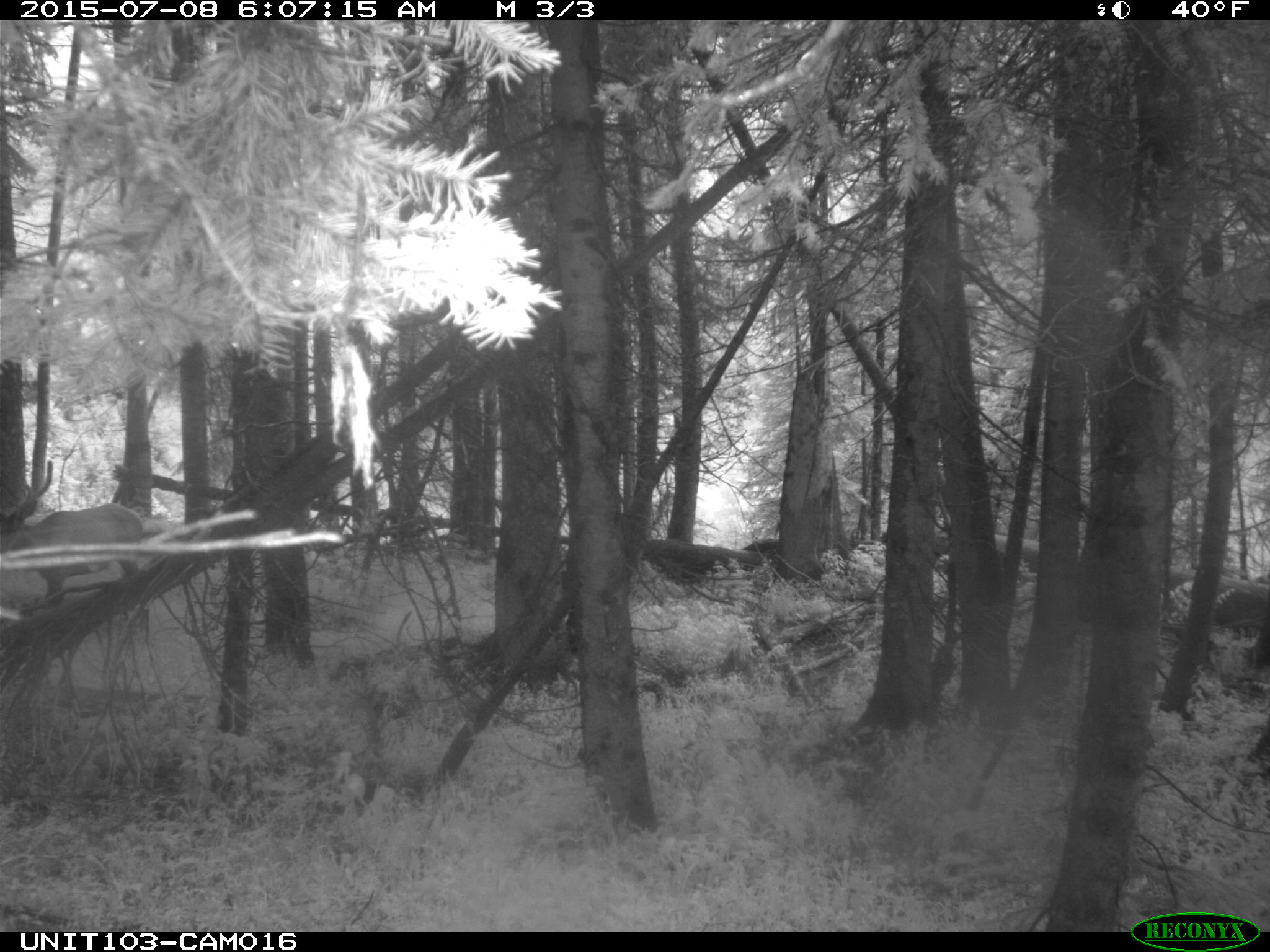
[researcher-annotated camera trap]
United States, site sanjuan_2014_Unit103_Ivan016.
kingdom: Animalia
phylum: Chordata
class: Mammalia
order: Artiodactyla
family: Cervidae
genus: Cervus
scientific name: Cervus elaphus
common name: red deer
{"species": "Cervus elaphus (red deer)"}